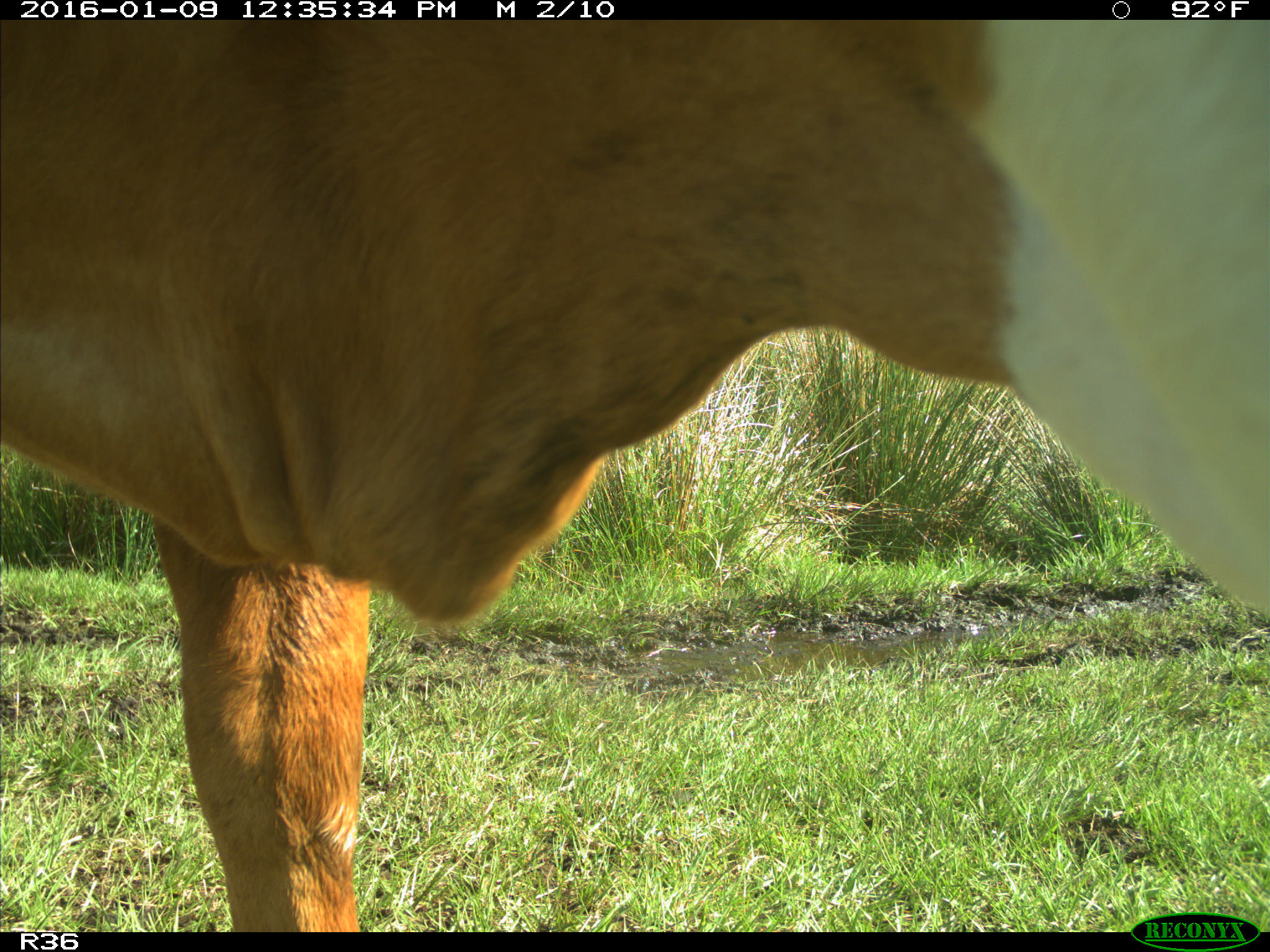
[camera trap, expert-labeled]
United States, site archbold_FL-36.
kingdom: Animalia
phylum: Chordata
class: Mammalia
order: Artiodactyla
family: Bovidae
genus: Bos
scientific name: Bos taurus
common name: domestic cow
Bos taurus (domestic cow).